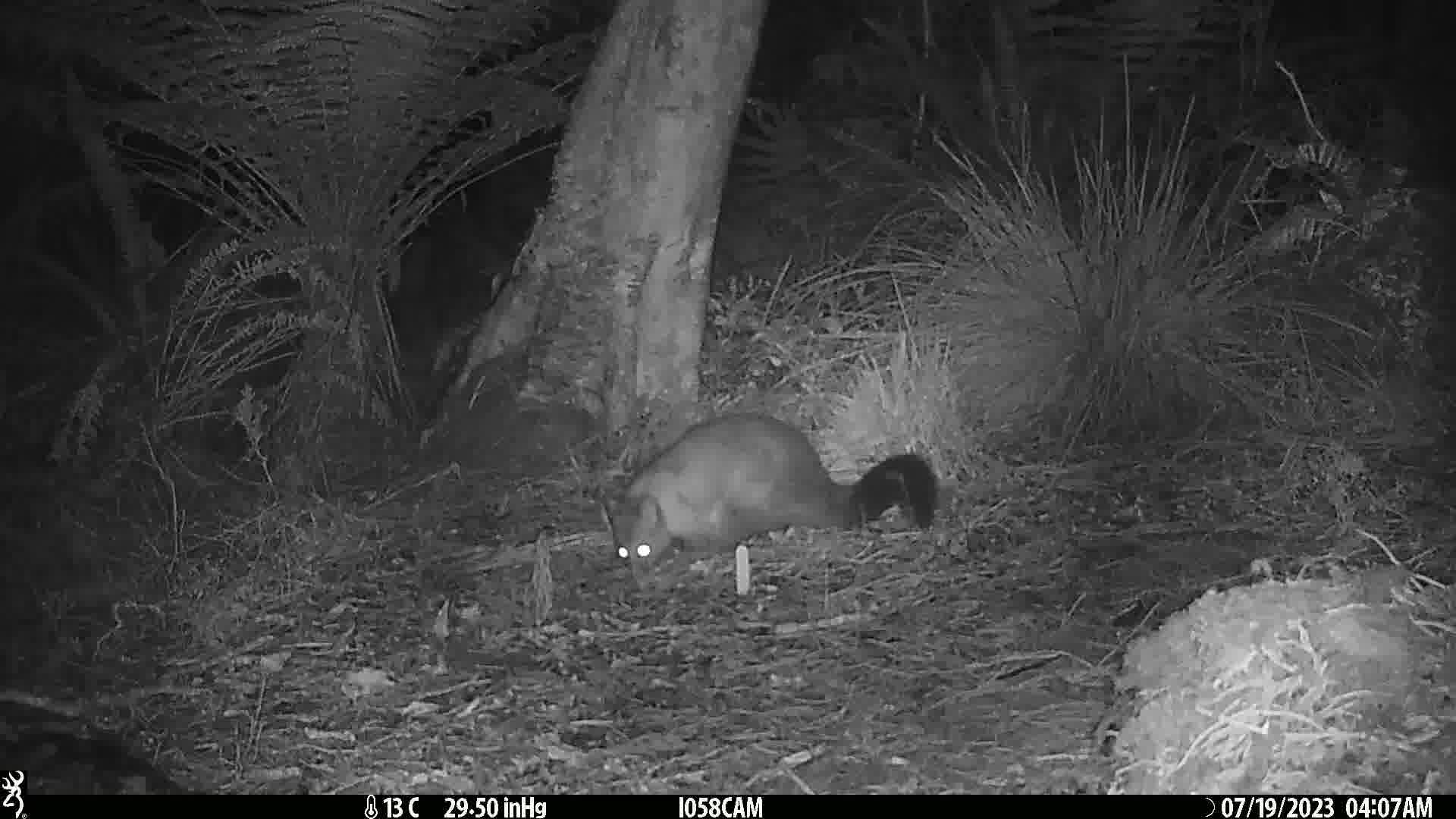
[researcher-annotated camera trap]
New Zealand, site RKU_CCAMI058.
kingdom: Animalia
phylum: Chordata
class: Mammalia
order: Diprotodontia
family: Phalangeridae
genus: Trichosurus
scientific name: Trichosurus vulpecula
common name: common brushtail possum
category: possum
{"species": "possum (common brushtail possum) (Trichosurus vulpecula)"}